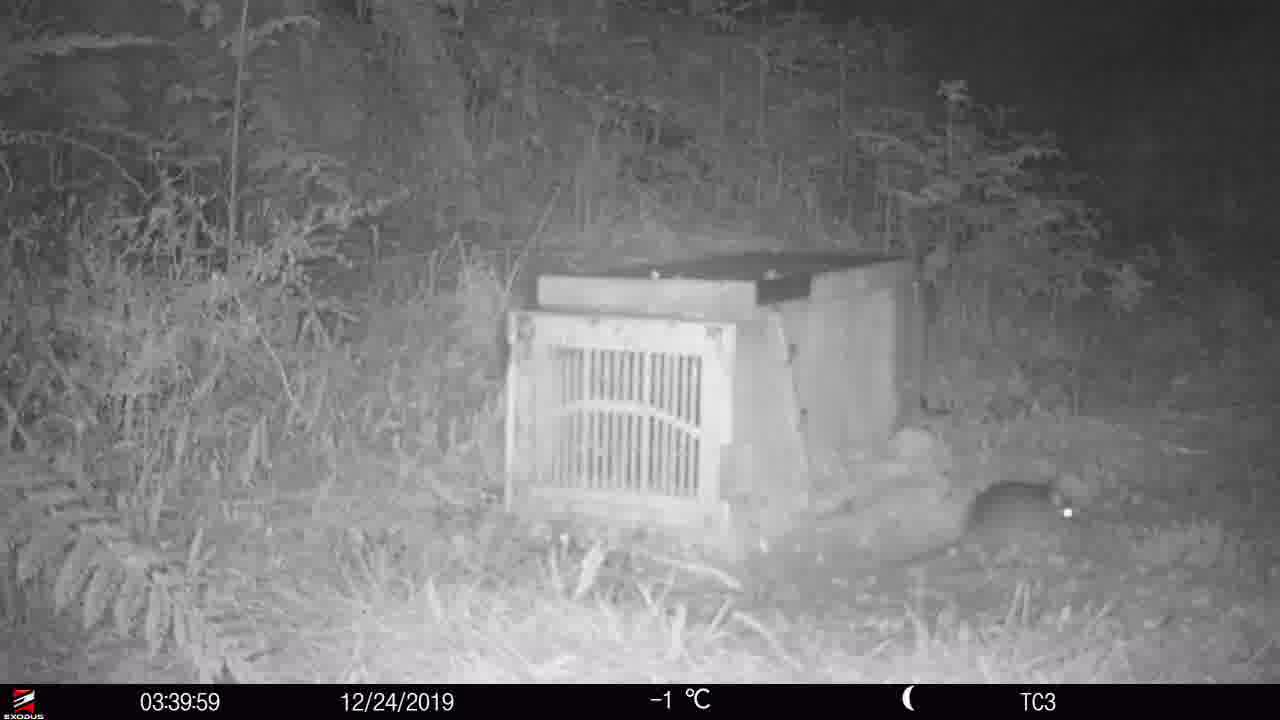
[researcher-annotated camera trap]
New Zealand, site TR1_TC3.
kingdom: Animalia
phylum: Chordata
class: Mammalia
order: Rodentia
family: Muridae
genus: Rattus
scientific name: Rattus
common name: rat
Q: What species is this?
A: Rat (Rattus).